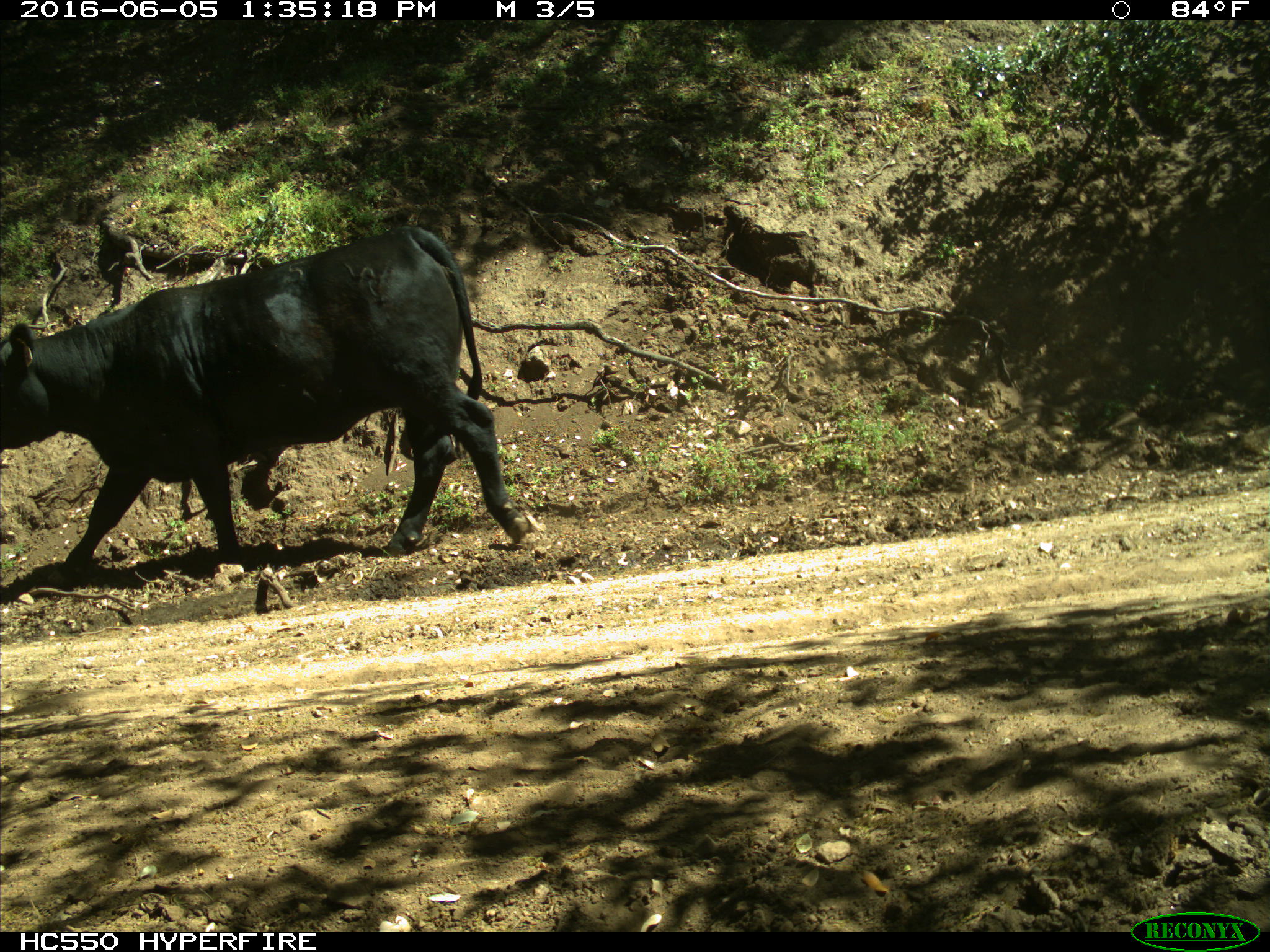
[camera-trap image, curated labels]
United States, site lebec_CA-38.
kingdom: Animalia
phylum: Chordata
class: Mammalia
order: Artiodactyla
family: Bovidae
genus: Bos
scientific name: Bos taurus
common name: domestic cow